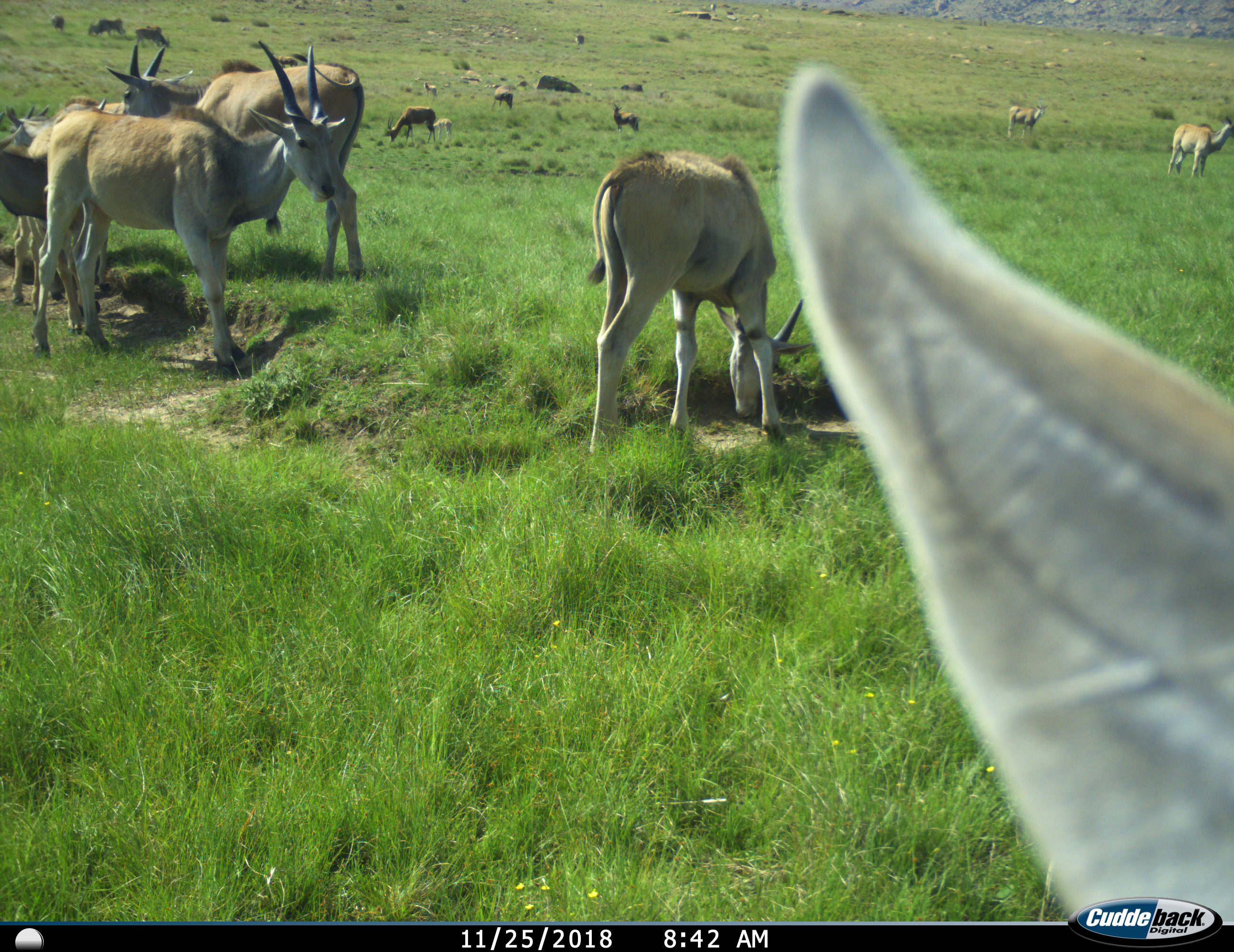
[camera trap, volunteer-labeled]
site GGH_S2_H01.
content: unidentified animal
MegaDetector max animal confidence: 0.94